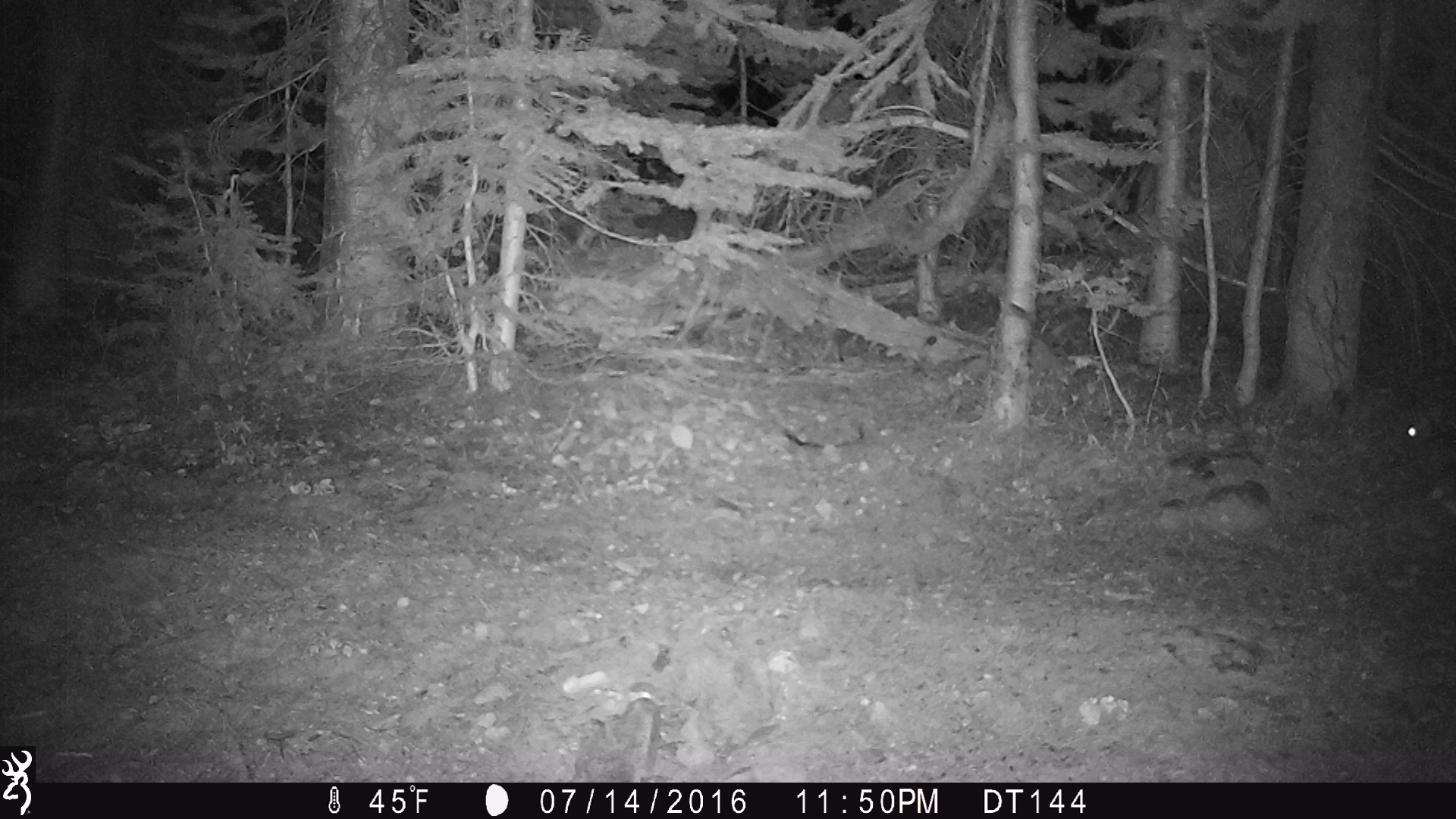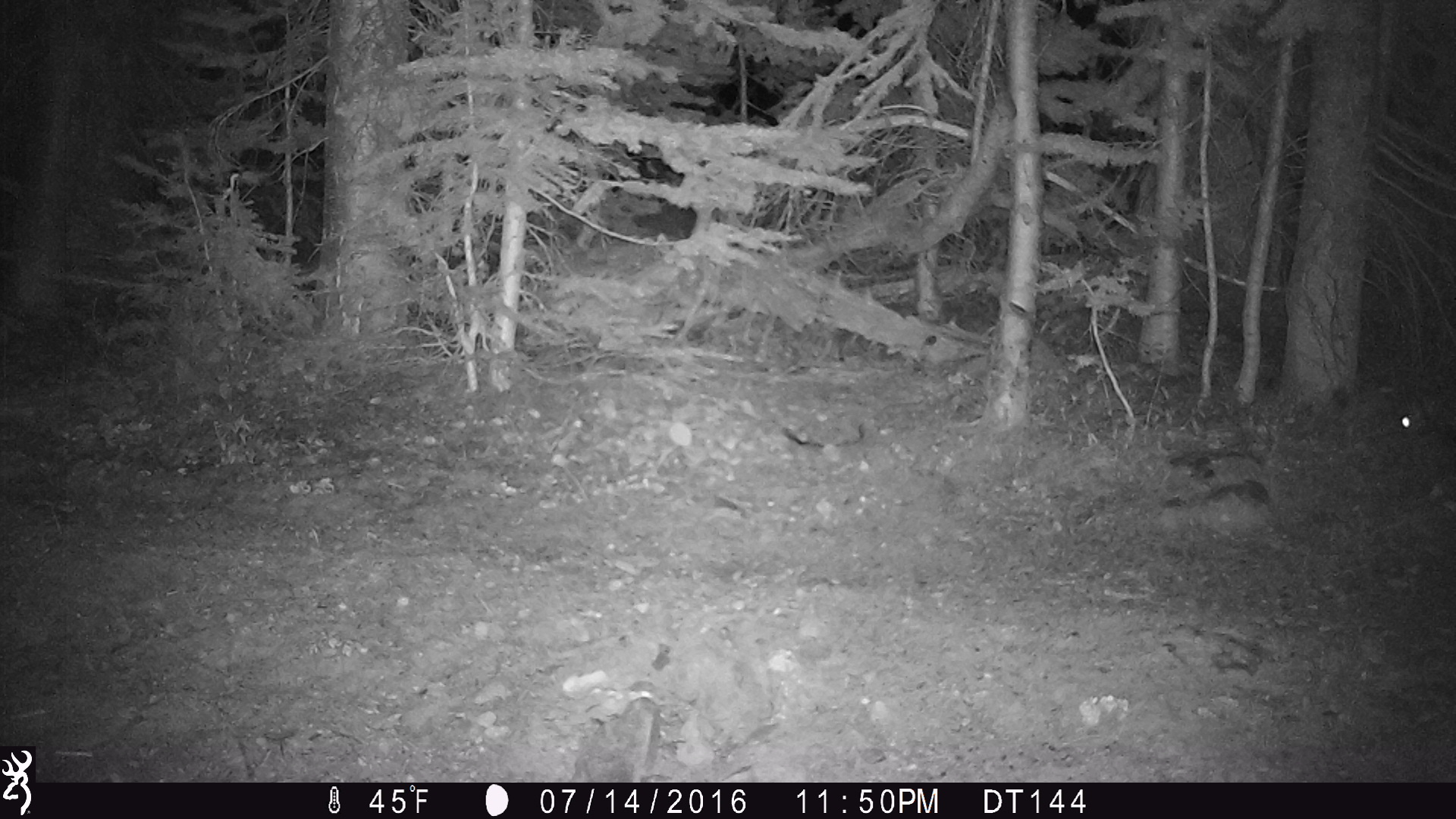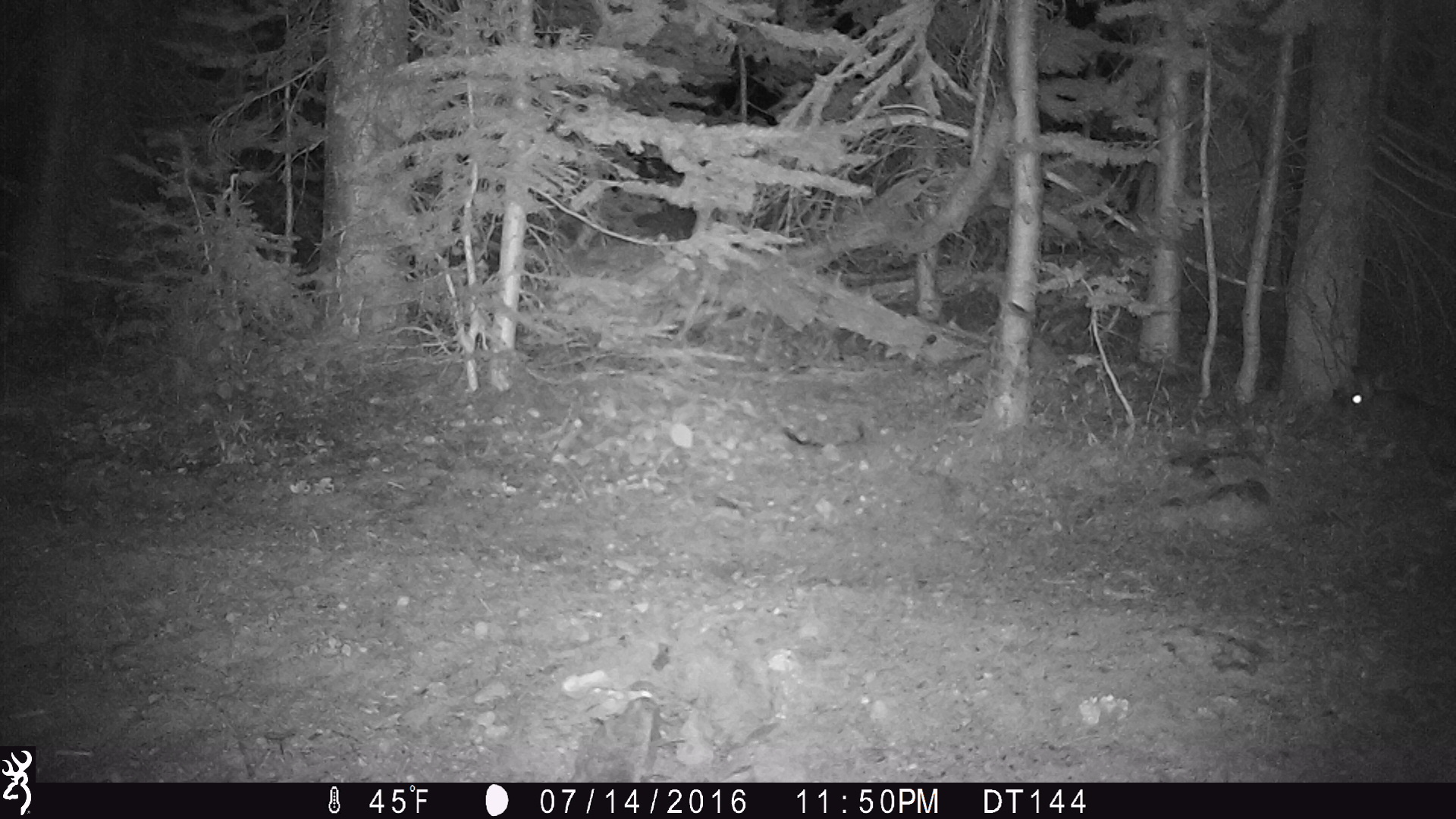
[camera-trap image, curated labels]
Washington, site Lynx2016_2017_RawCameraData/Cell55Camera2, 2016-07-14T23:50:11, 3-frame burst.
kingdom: Animalia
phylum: Chordata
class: Mammalia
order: Lagomorpha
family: Leporidae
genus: Lepus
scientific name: Lepus americanus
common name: snowshoe hare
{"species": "Lepus americanus (snowshoe hare)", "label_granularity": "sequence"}